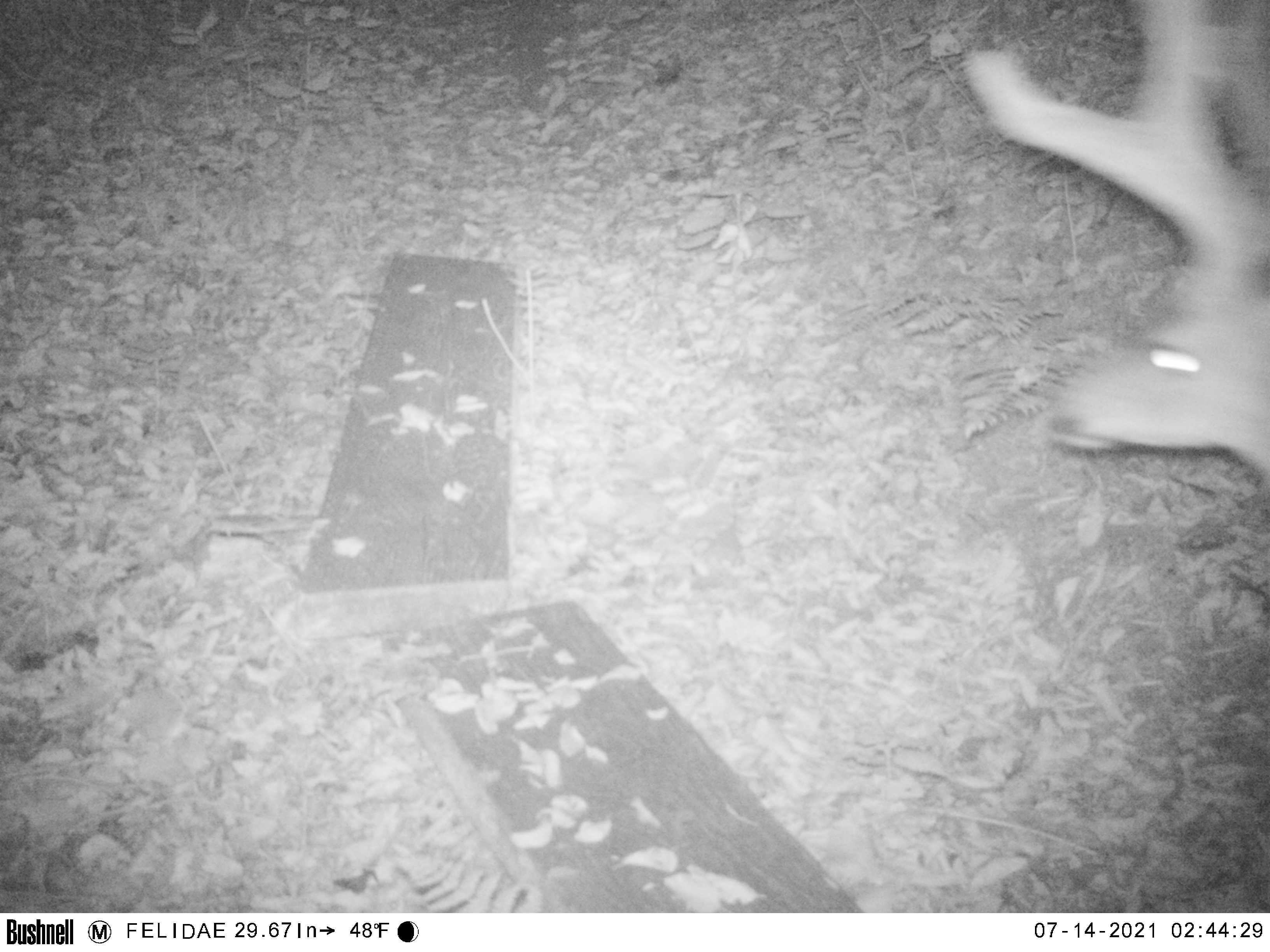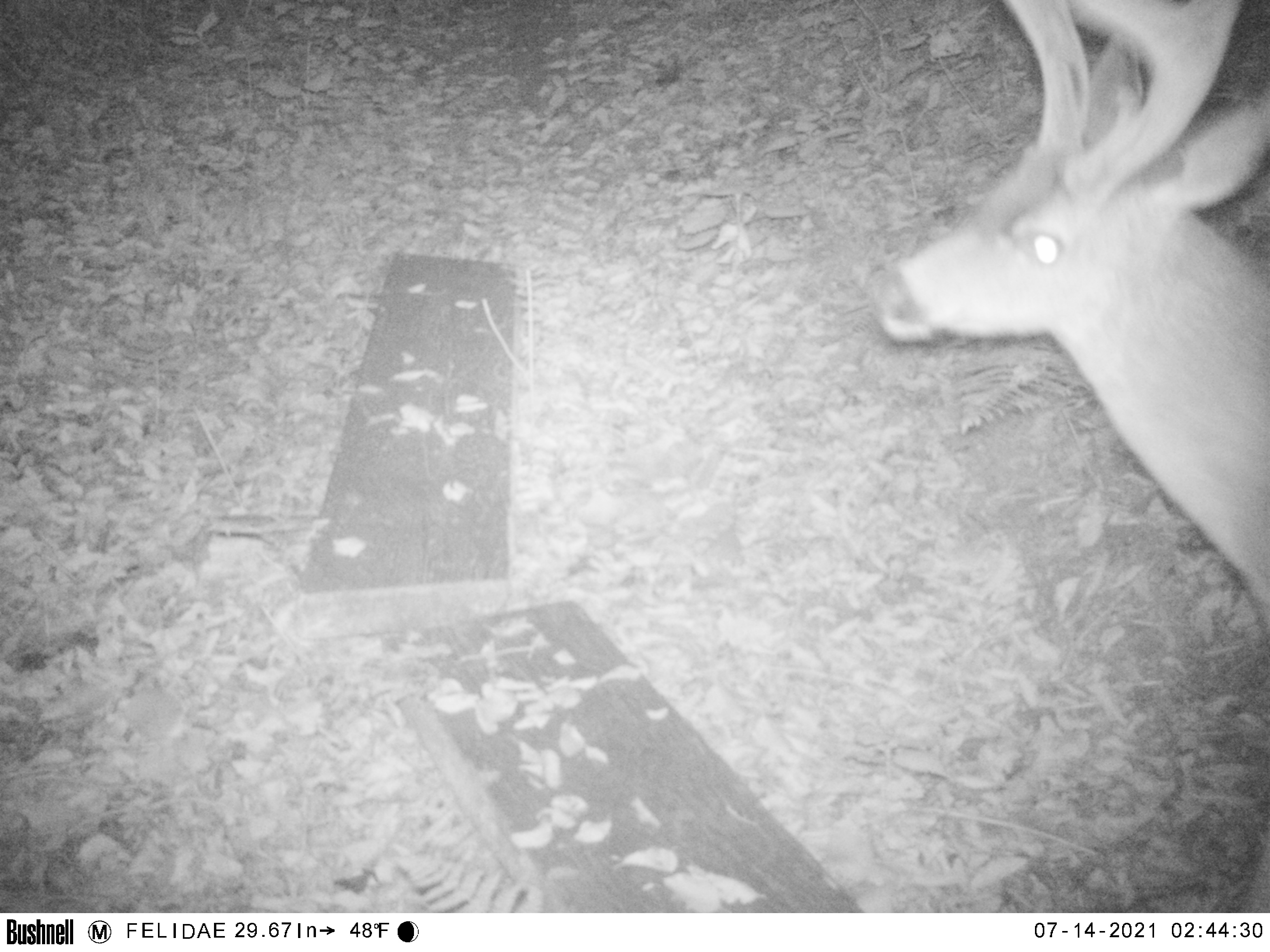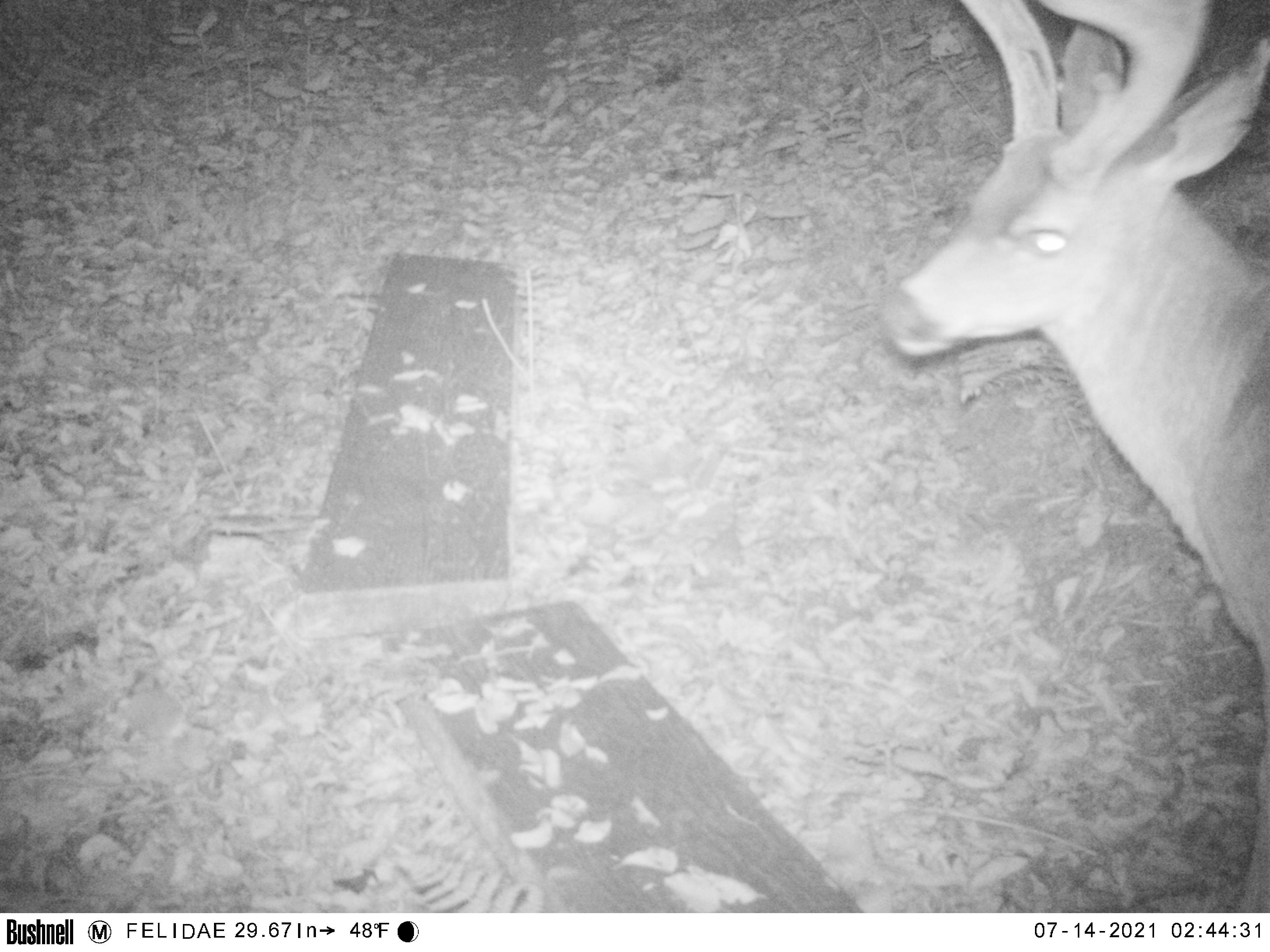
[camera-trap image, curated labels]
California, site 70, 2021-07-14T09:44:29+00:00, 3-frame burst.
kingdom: Animalia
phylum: Chordata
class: Mammalia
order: Artiodactyla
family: Cervidae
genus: Odocoileus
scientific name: Odocoileus hemionus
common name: mule deer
Mule deer (Odocoileus hemionus).